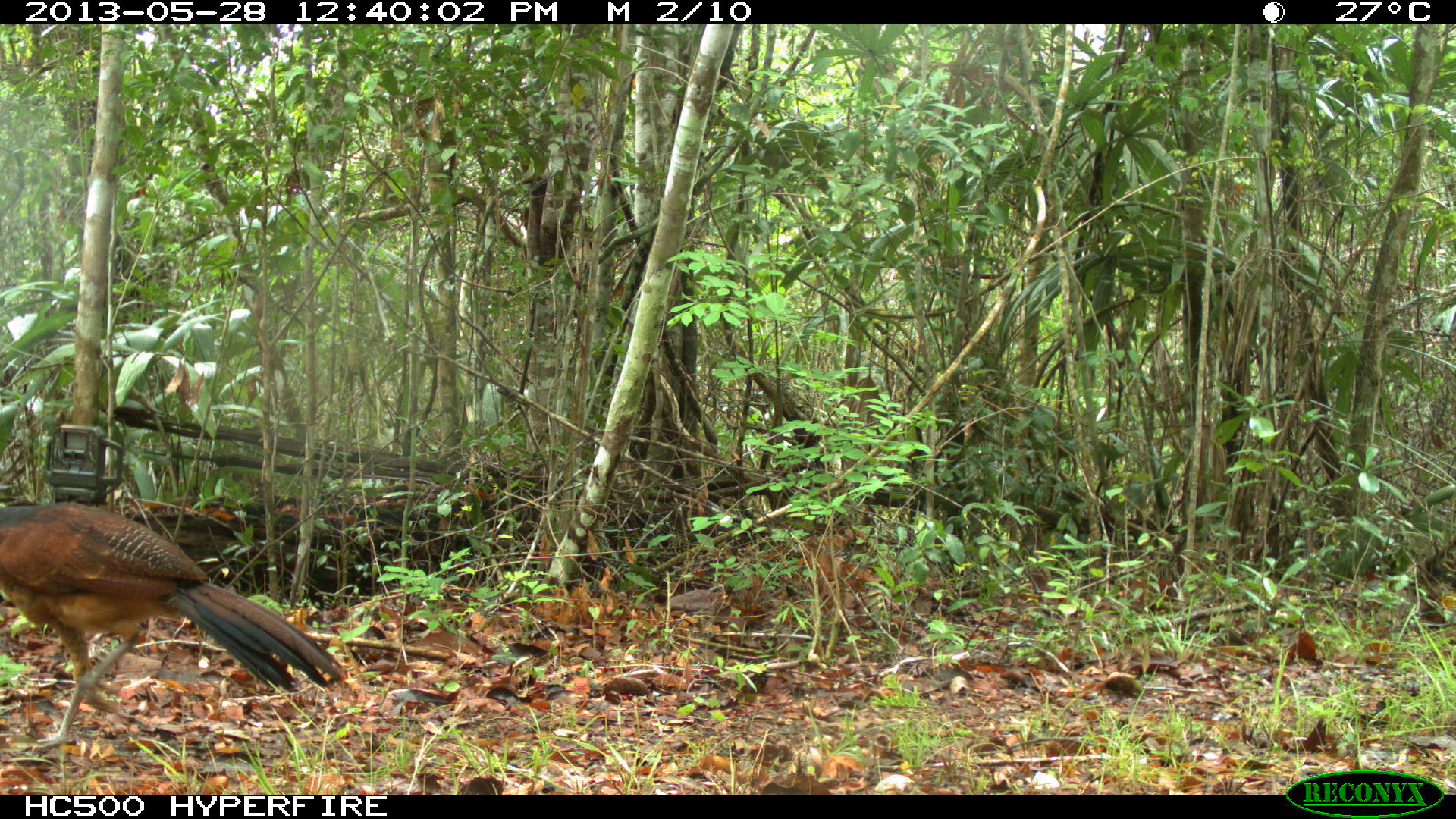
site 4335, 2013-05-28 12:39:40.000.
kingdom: Animalia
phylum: Chordata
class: Aves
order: Galliformes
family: Cracidae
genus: Crax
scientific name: Crax rubra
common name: great curassow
Crax rubra (great curassow), count 1, sex female.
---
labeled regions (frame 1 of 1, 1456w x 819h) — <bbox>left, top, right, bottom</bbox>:
crax rubra: <bbox>0, 500, 342, 750</bbox>